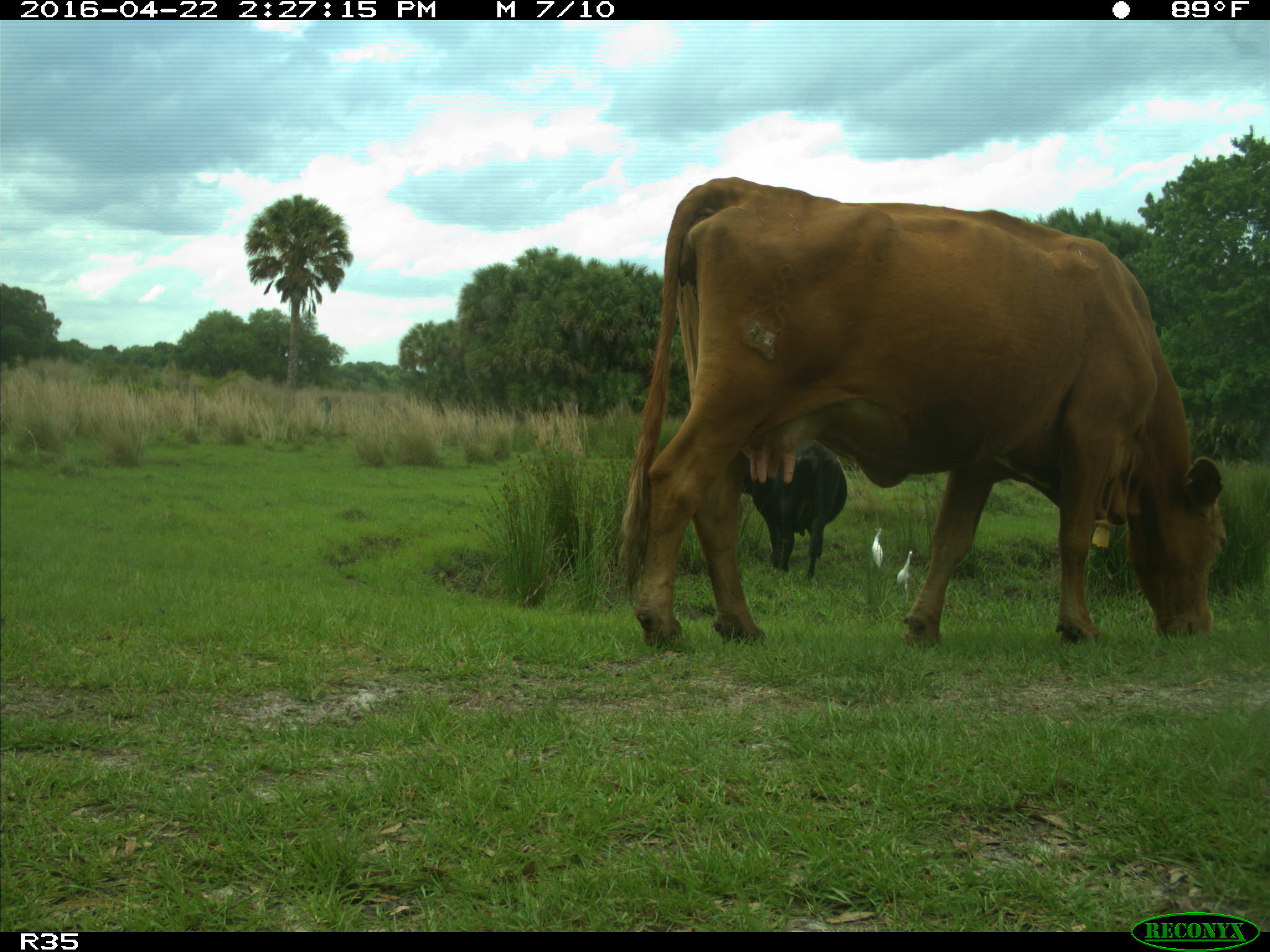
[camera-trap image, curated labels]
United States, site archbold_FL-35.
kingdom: Animalia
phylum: Chordata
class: Mammalia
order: Artiodactyla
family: Bovidae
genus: Bos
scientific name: Bos taurus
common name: domestic cow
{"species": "Bos taurus (domestic cow)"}